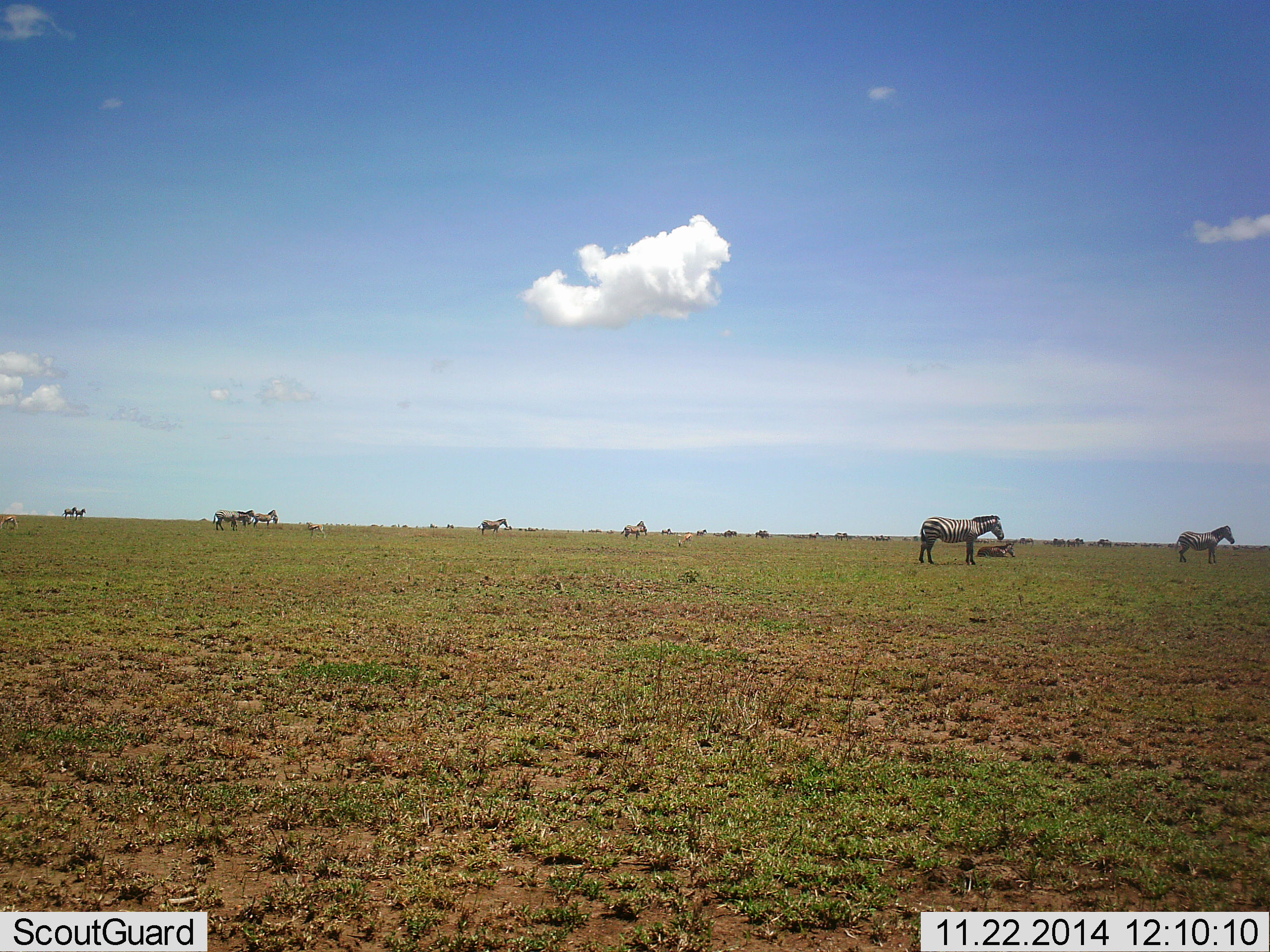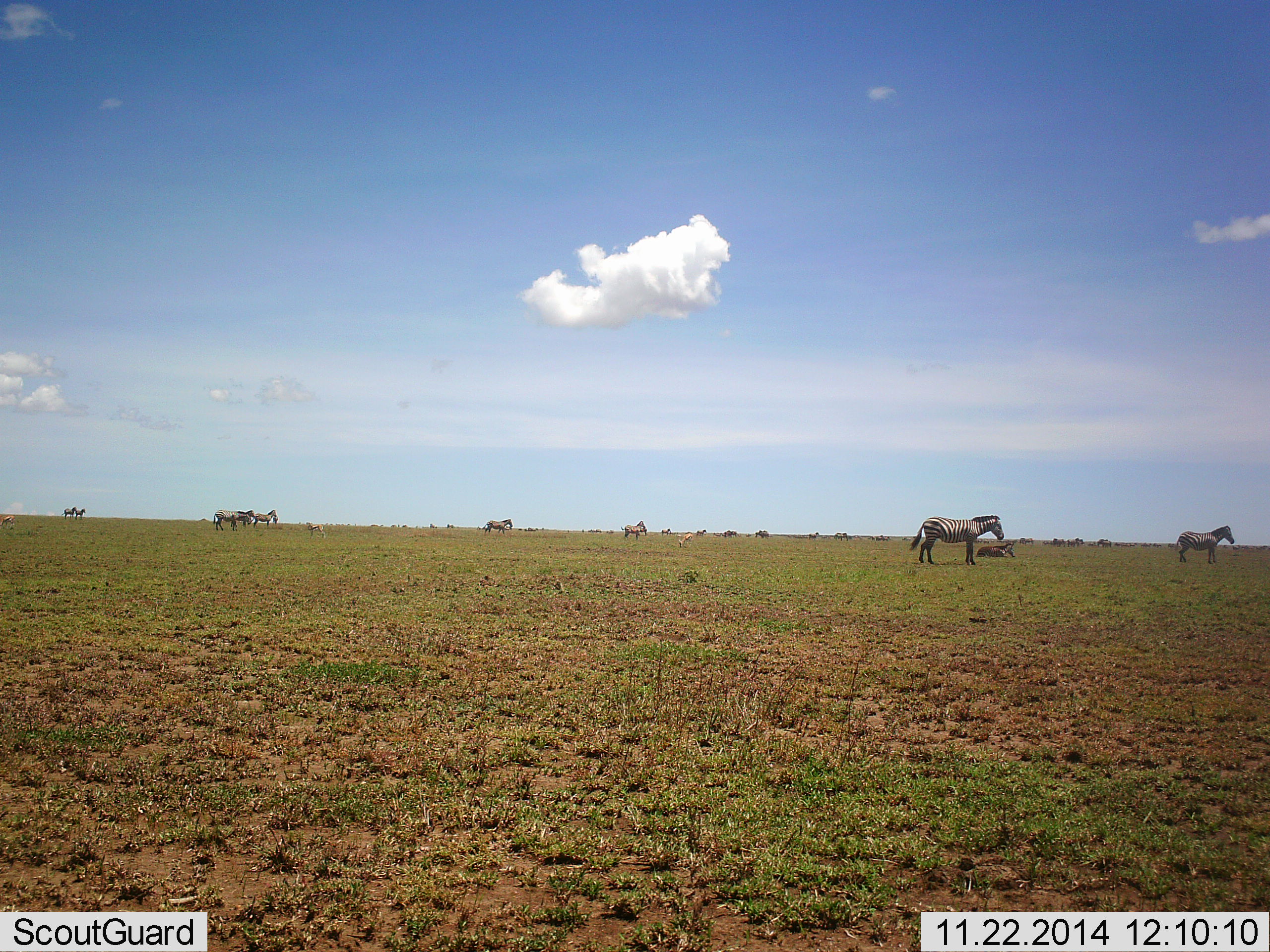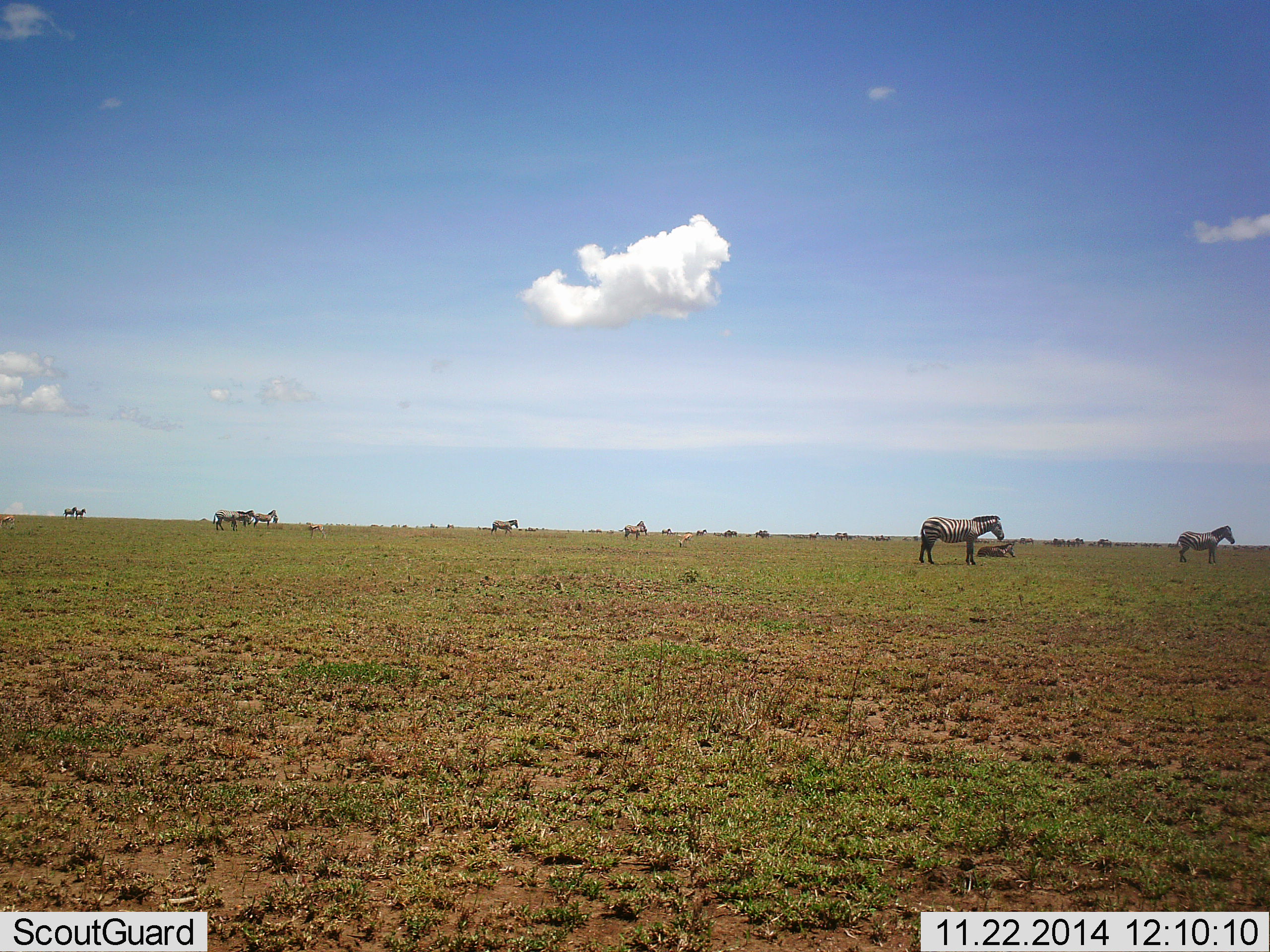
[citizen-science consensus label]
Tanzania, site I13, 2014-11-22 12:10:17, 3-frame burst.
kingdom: Animalia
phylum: Chordata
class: Mammalia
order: Perissodactyla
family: Equidae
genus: Equus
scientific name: Equus quagga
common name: plains zebra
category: zebra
Zebra (plains zebra) (Equus quagga), count 9. Behavior (volunteer vote fractions): standing 73%, resting 55%, moving 64%, interacting 0%. Young present (vote fraction): 0%. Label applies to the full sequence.